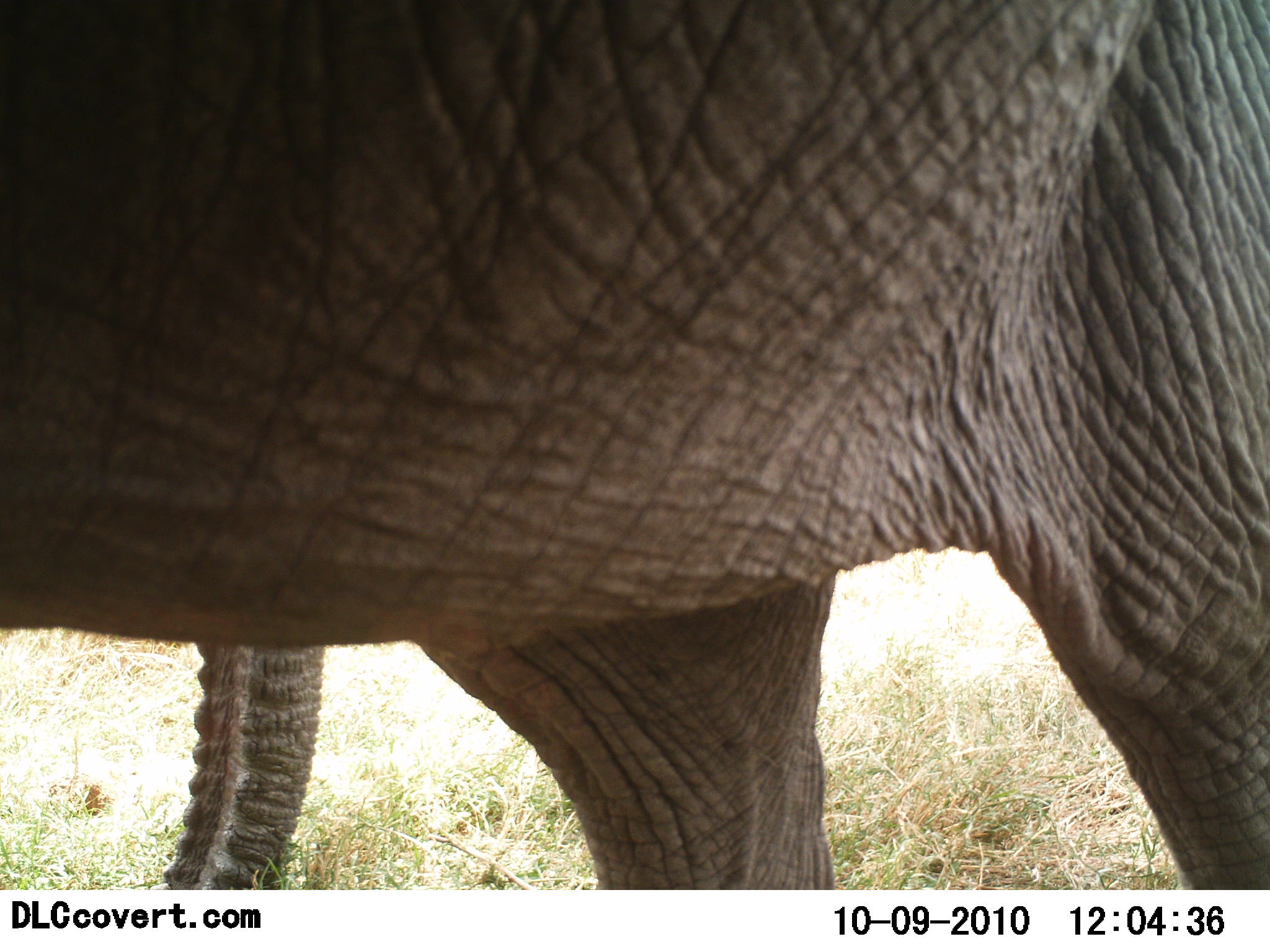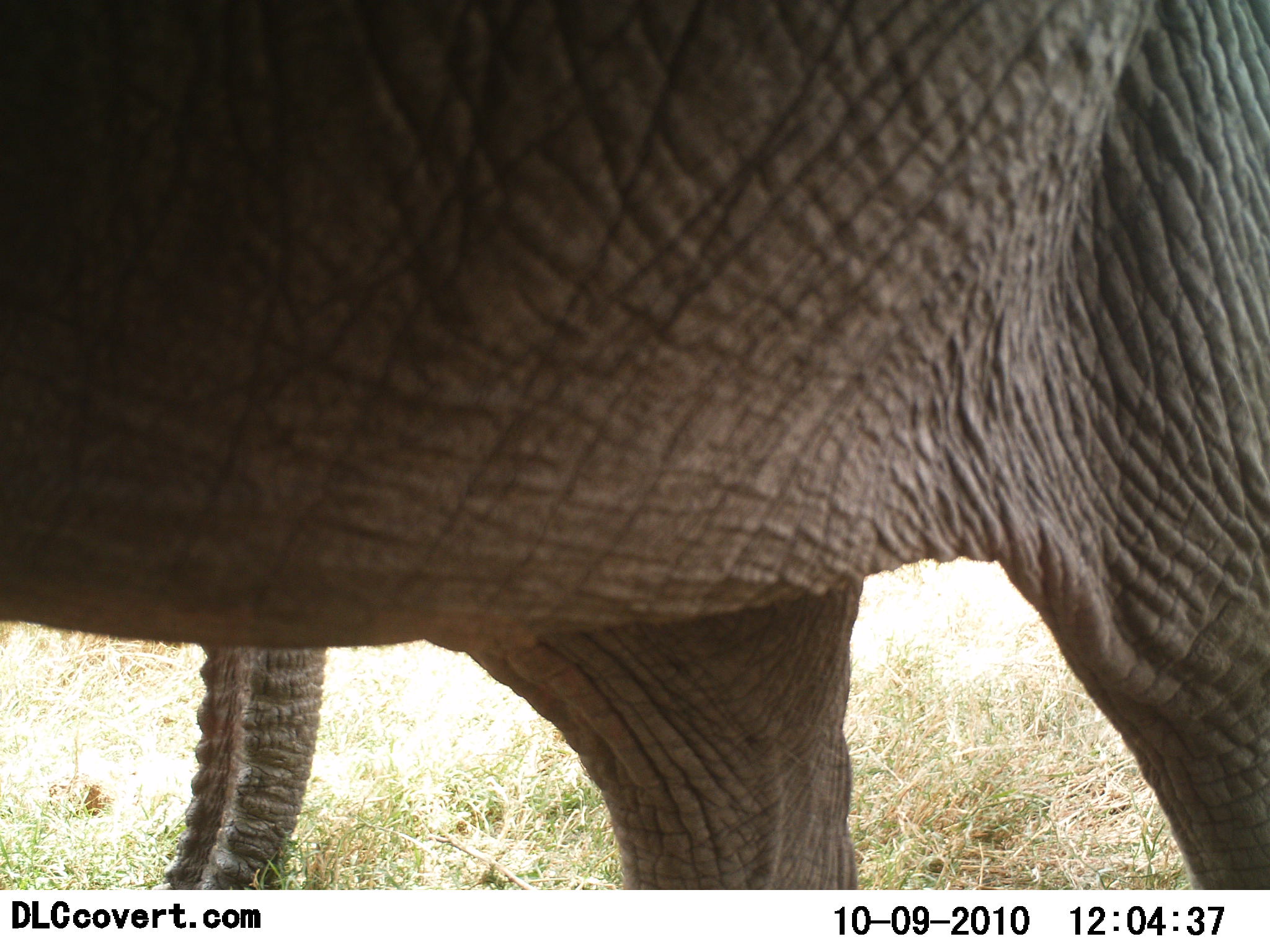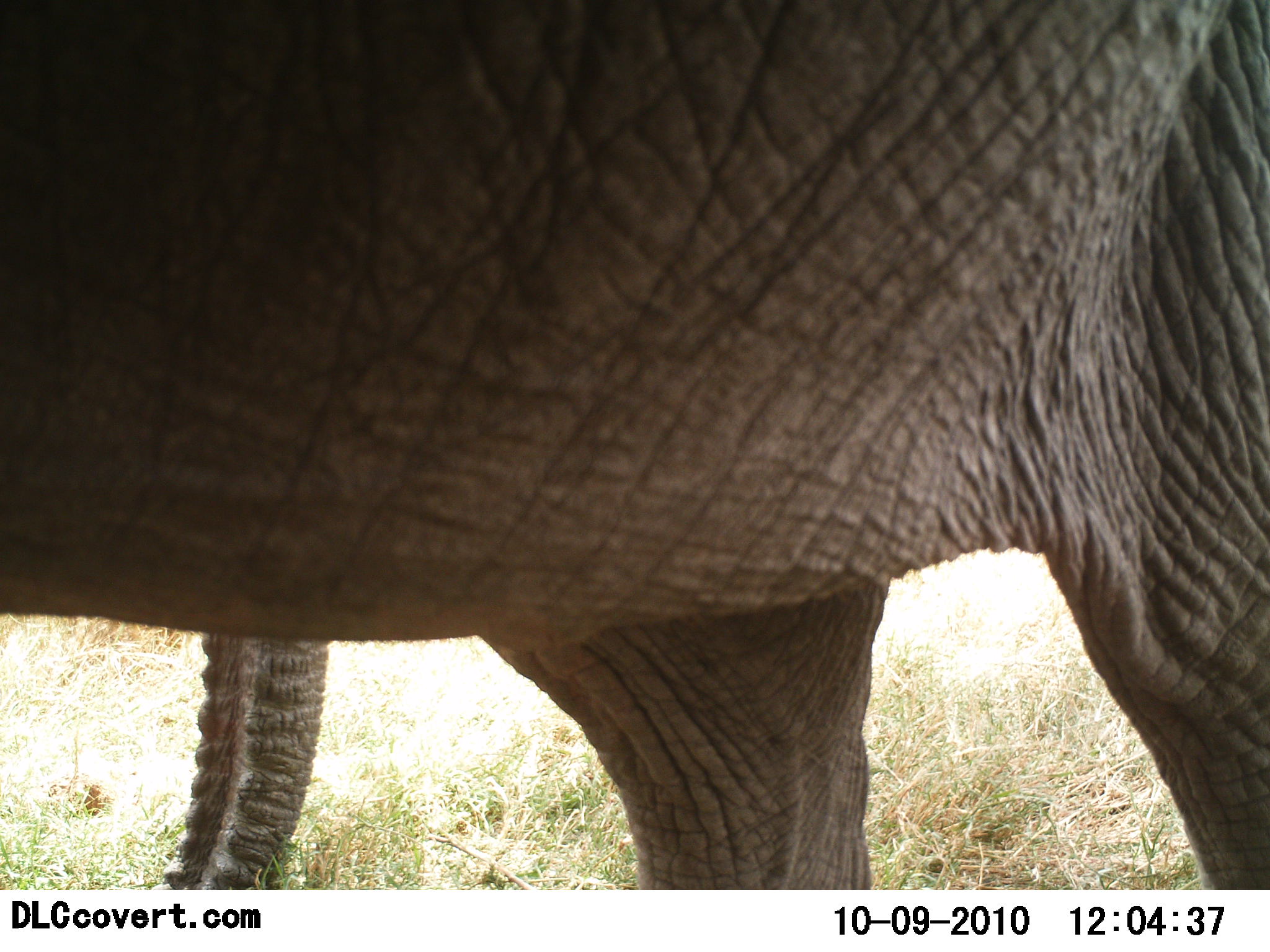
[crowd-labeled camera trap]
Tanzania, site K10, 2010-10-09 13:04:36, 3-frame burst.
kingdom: Animalia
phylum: Chordata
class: Mammalia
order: Proboscidea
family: Elephantidae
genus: Loxodonta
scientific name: Loxodonta africana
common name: african bush elephant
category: elephant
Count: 2.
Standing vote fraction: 89%.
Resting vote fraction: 0%.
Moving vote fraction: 11%.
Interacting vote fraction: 0%.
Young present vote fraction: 6%.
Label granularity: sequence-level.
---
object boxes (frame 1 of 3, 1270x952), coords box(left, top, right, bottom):
animal: box(0, 0, 1269, 889)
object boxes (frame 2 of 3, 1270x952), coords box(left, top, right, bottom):
animal: box(0, 0, 1270, 890)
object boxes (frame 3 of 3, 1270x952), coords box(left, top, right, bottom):
animal: box(0, 0, 1269, 890)